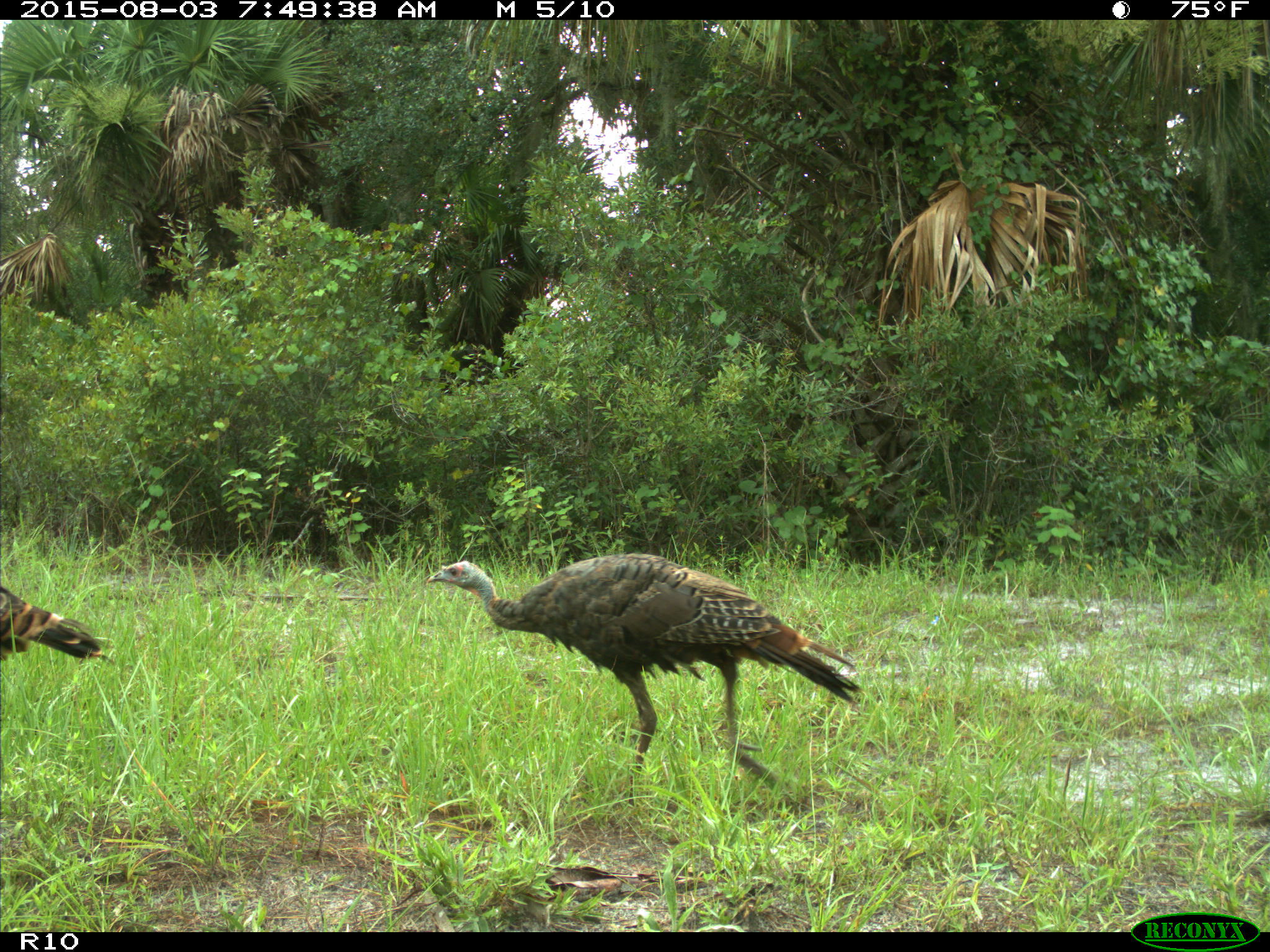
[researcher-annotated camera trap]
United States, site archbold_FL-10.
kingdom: Animalia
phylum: Chordata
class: Aves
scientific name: Aves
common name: birds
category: unidentified bird